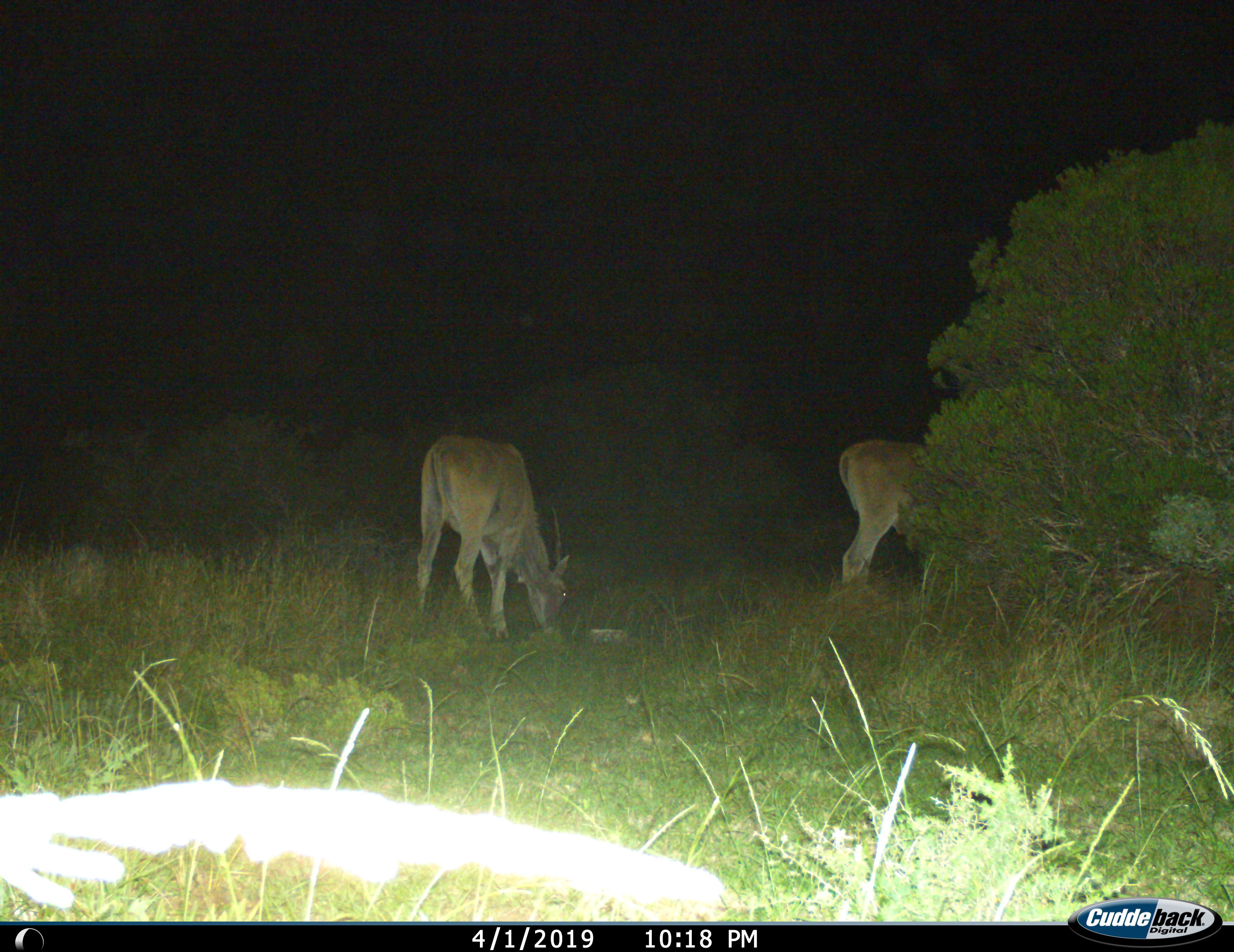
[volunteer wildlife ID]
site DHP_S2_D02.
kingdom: Animalia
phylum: Chordata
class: Mammalia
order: Artiodactyla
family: Bovidae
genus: Tragelaphus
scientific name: Tragelaphus oryx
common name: eland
Eland (Tragelaphus oryx), count 2. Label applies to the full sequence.